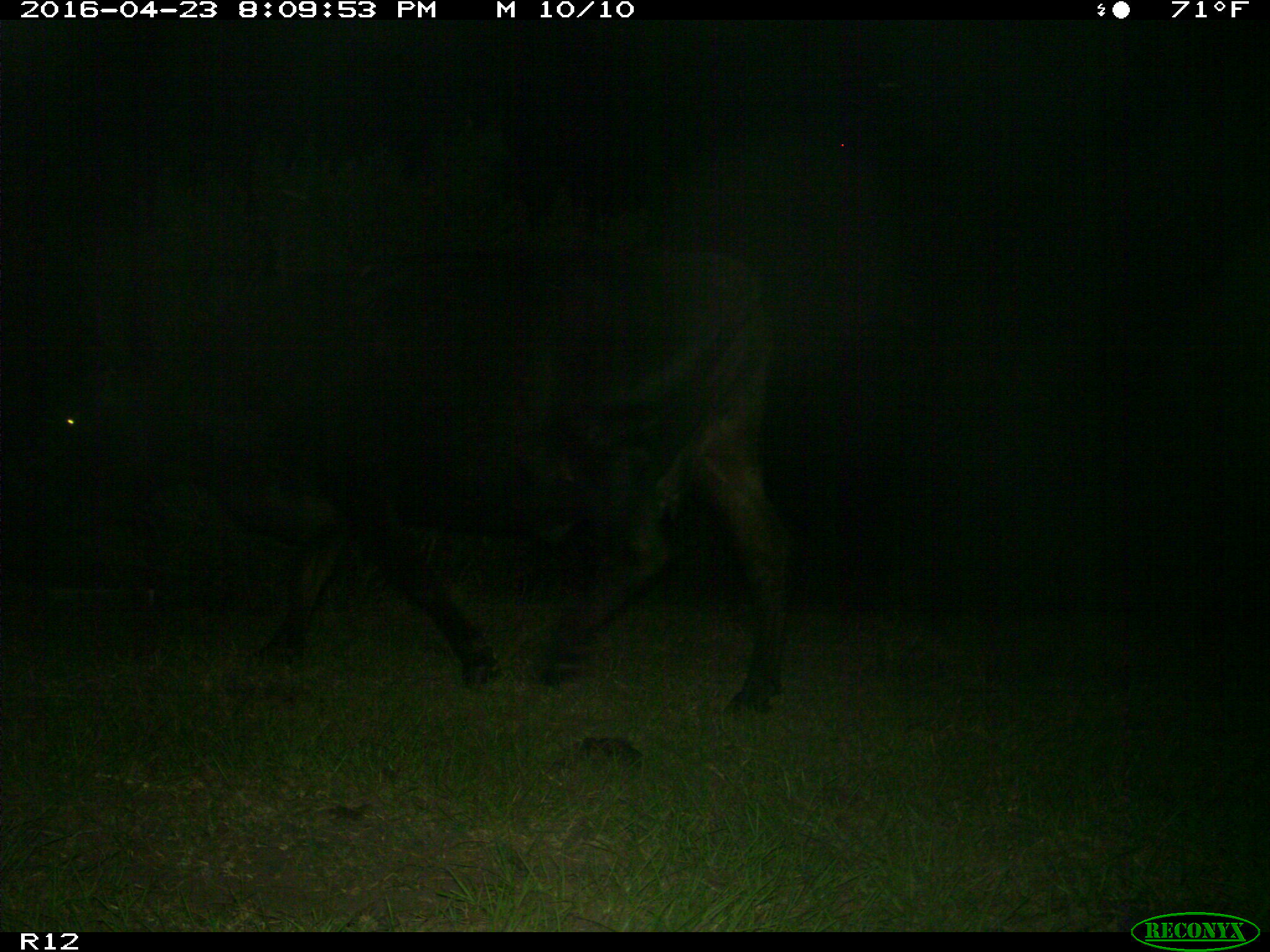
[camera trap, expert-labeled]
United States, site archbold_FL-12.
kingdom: Animalia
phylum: Chordata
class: Mammalia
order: Artiodactyla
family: Bovidae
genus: Bos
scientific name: Bos taurus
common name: domestic cow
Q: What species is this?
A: Bos taurus (domestic cow).